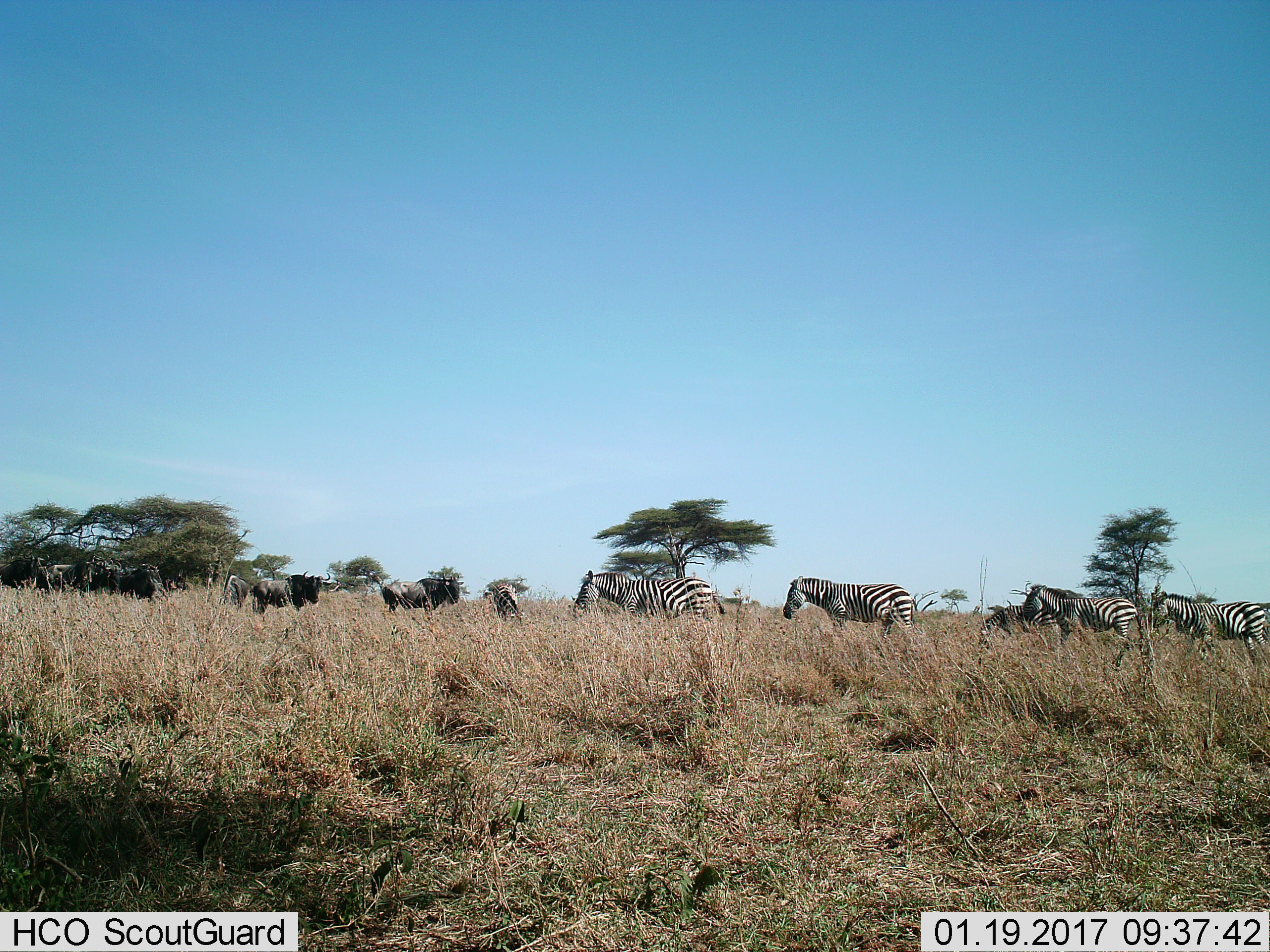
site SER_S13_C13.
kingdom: Animalia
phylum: Chordata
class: Mammalia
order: Perissodactyla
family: Equidae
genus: Equus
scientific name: Equus quagga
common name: plains zebra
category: zebraplains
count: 6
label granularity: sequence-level